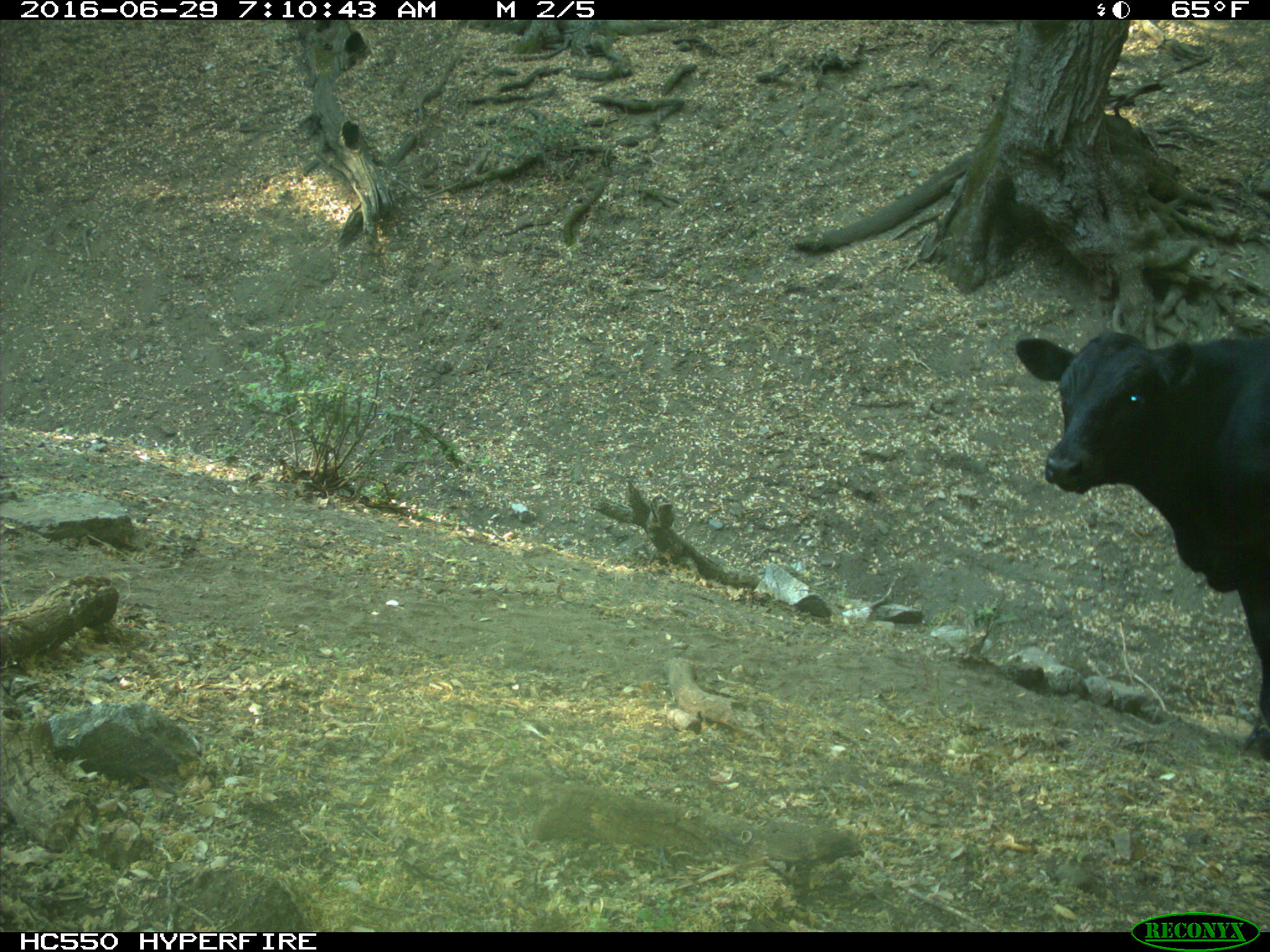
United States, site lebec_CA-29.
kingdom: Animalia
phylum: Chordata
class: Mammalia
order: Artiodactyla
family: Bovidae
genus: Bos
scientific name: Bos taurus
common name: domestic cow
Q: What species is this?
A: Bos taurus (domestic cow).